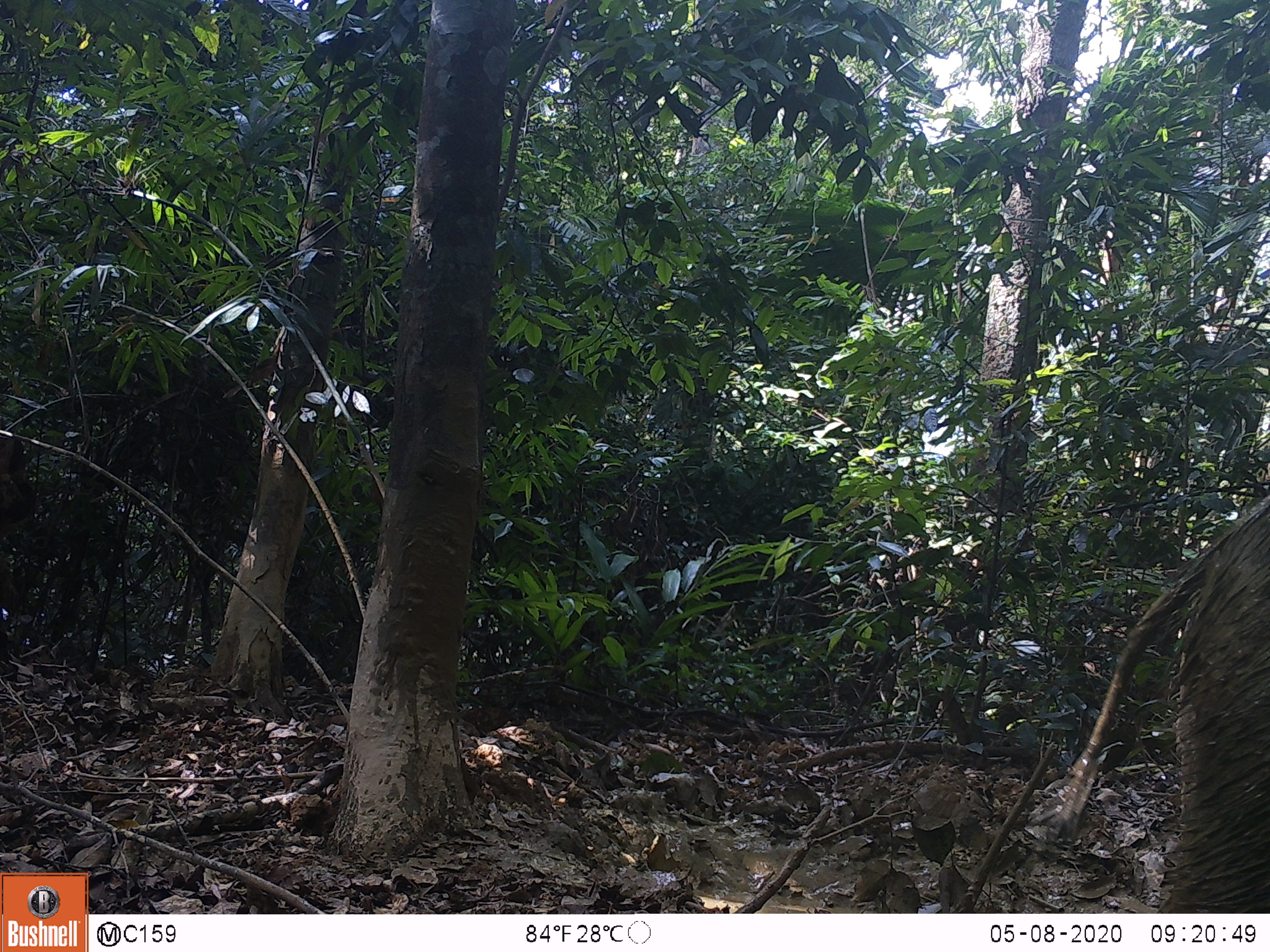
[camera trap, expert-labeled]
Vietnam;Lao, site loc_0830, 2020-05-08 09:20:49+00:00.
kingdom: Animalia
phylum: Chordata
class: Mammalia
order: Artiodactyla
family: Suidae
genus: Sus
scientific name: Sus scrofa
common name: eurasian wild pig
Eurasian wild pig (Sus scrofa). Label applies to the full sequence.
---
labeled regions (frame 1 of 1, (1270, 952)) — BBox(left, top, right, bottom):
eurasian wild pig: BBox(1048, 495, 1270, 913)